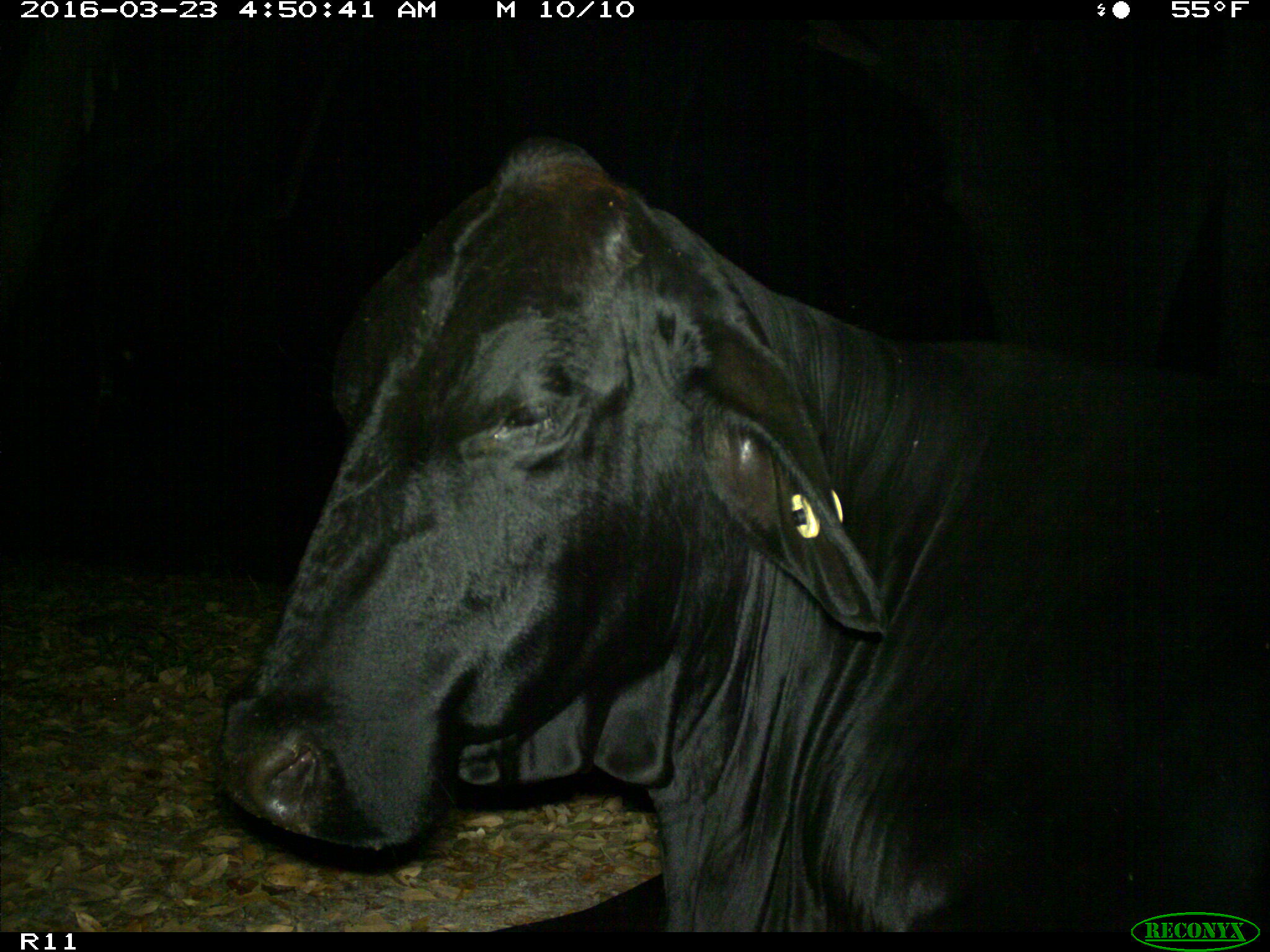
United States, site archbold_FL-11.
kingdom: Animalia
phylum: Chordata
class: Mammalia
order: Artiodactyla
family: Bovidae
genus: Bos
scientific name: Bos taurus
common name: domestic cow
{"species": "Bos taurus (domestic cow)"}